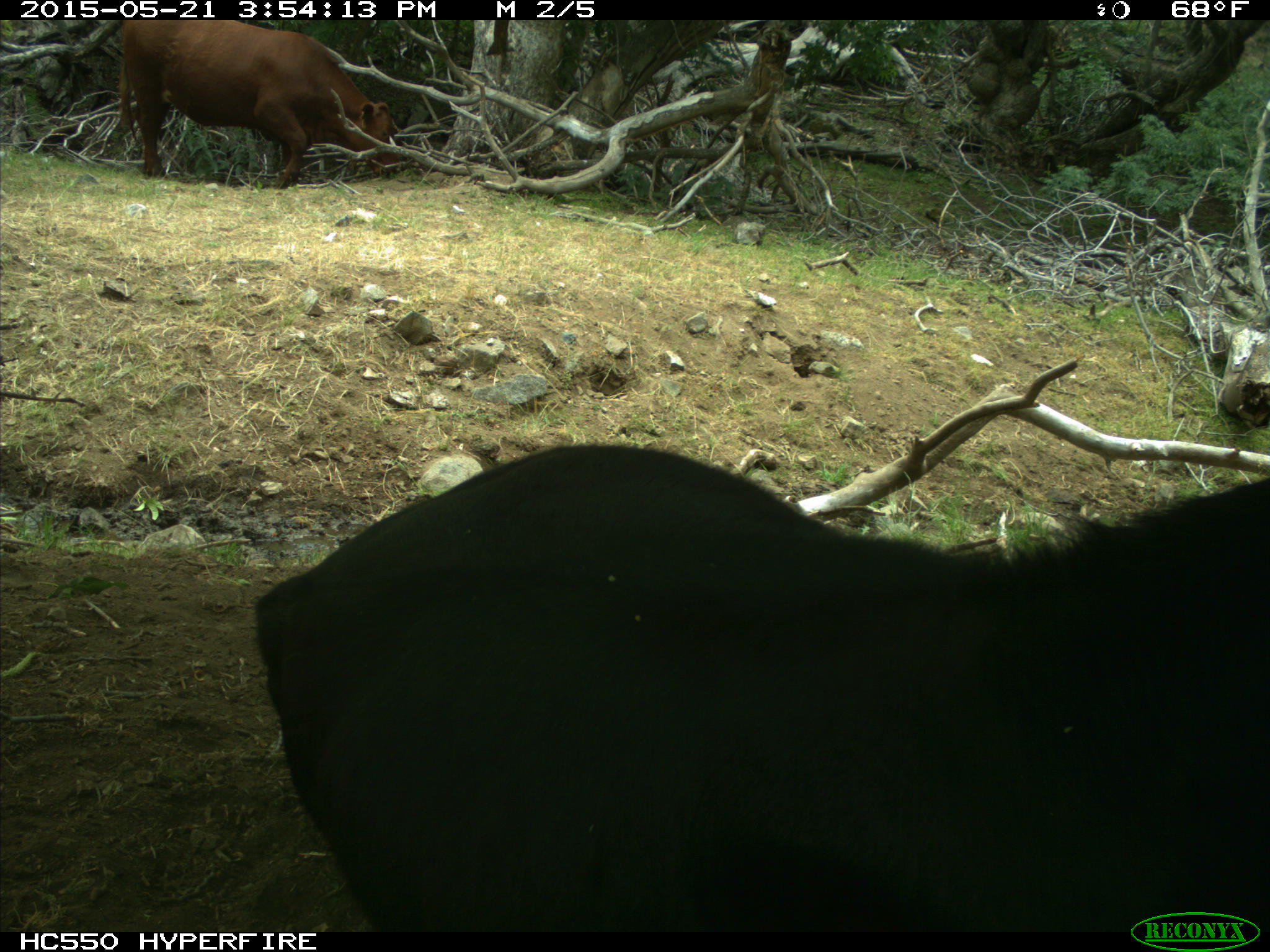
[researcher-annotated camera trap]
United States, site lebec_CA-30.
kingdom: Animalia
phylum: Chordata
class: Mammalia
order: Artiodactyla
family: Bovidae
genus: Bos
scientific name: Bos taurus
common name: domestic cow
Bos taurus (domestic cow).